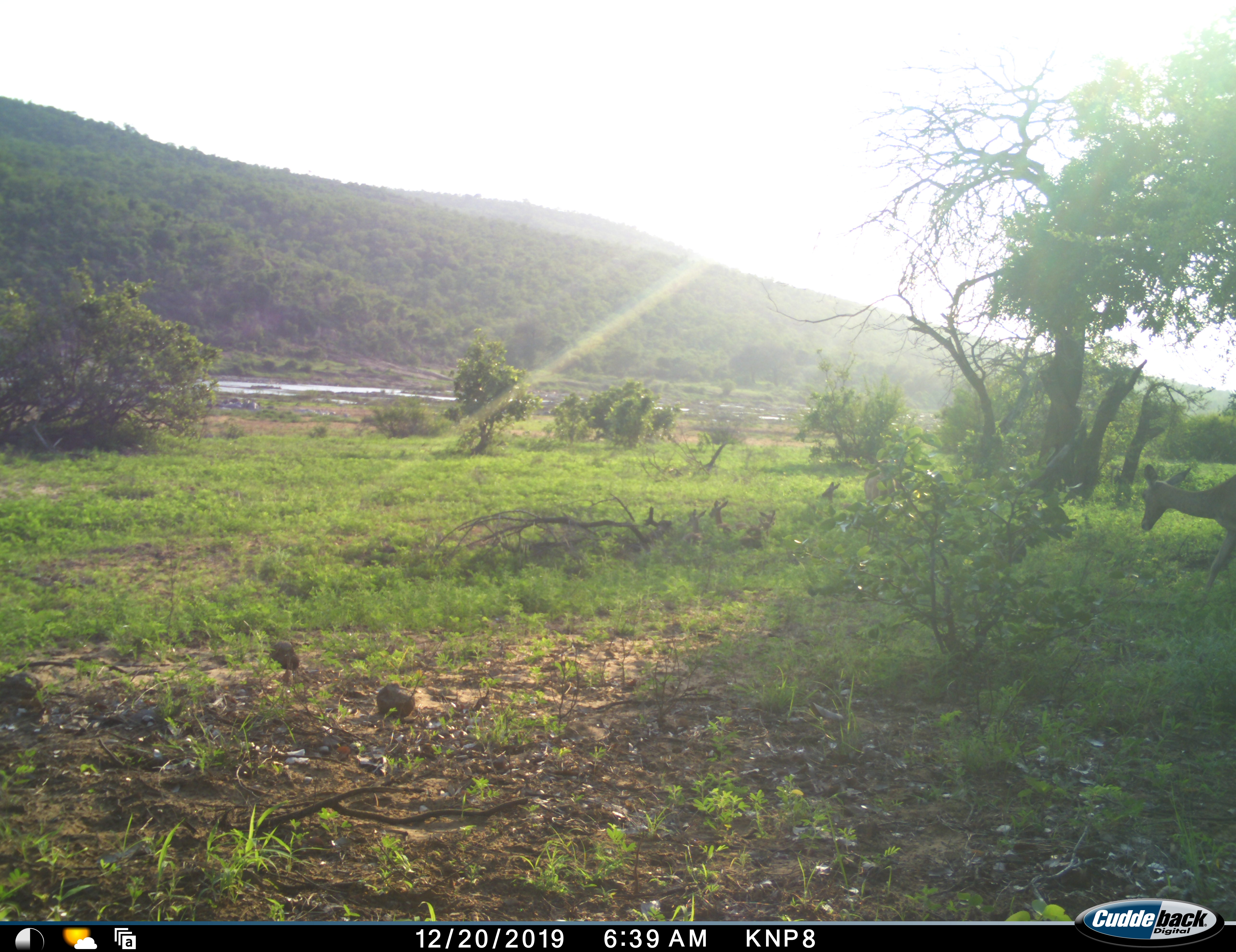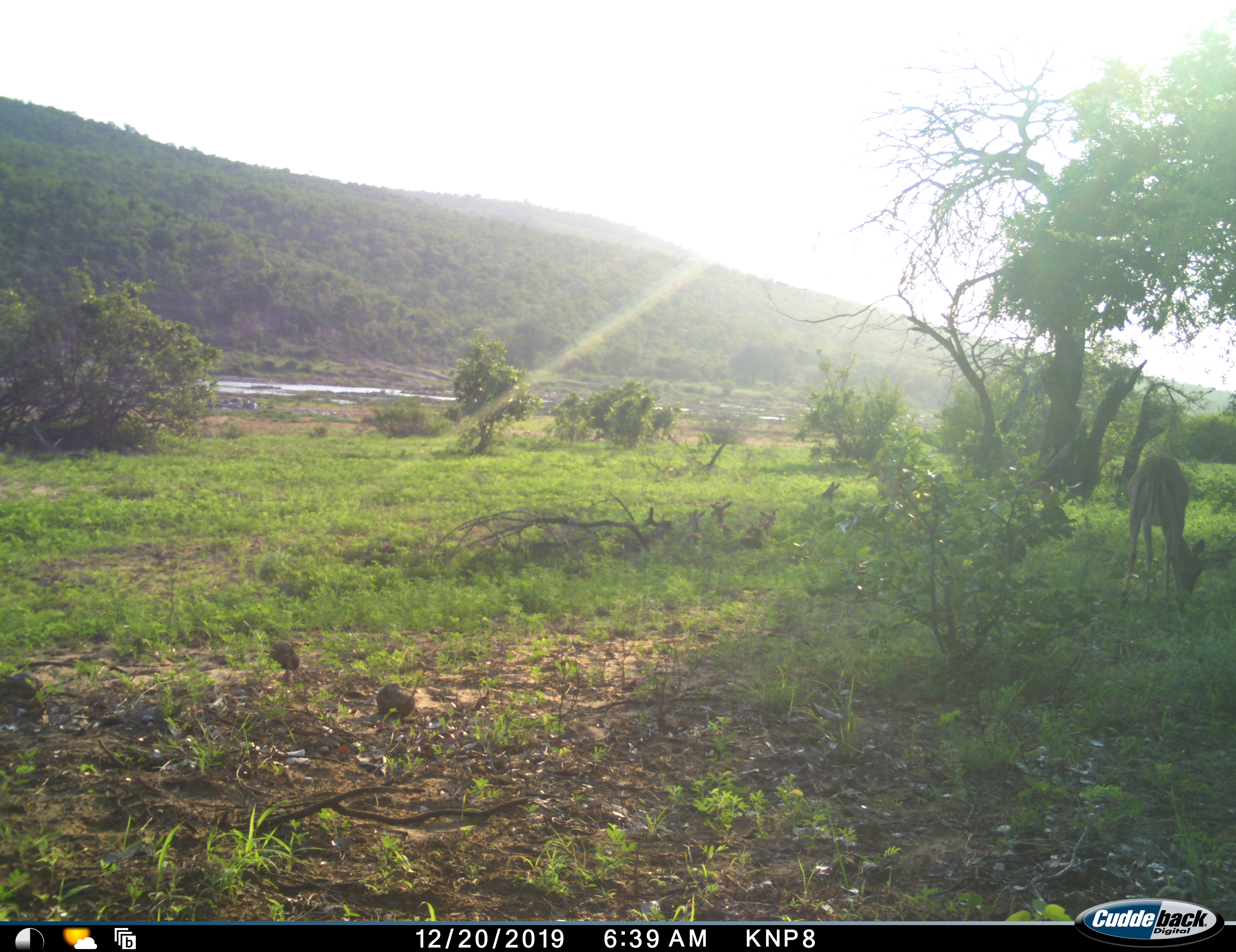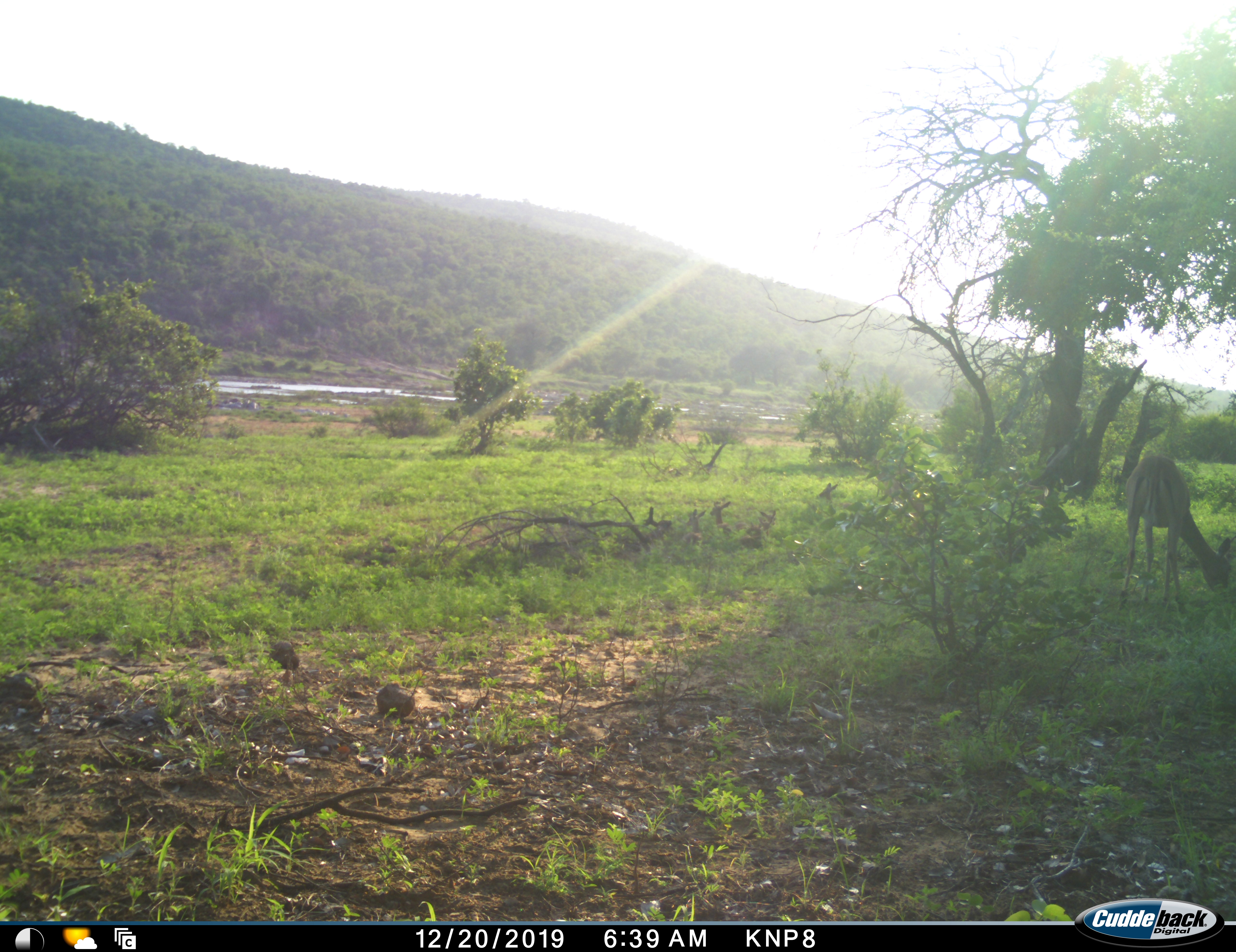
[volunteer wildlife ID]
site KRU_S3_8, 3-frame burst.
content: unidentified animal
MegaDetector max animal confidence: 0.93